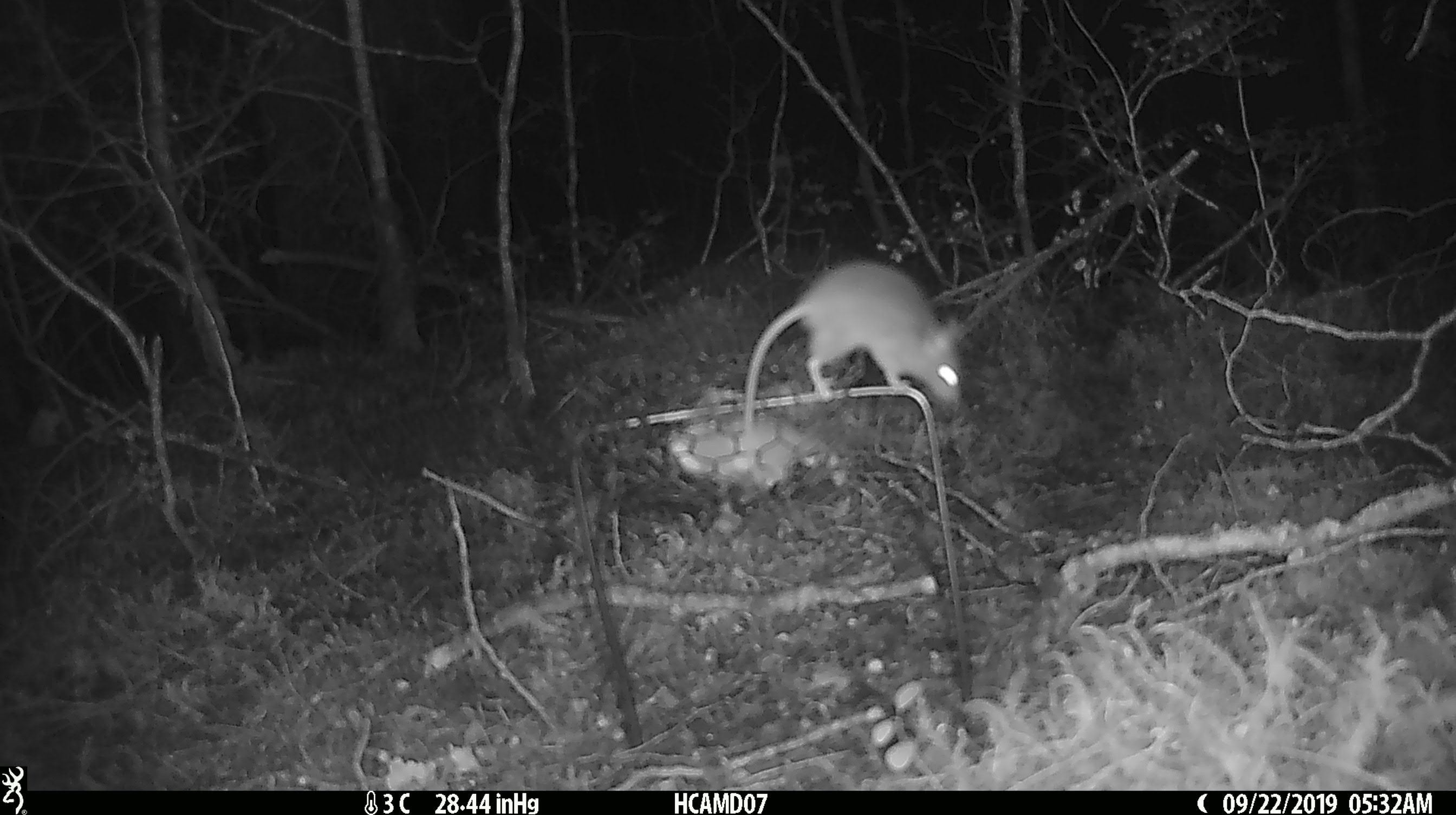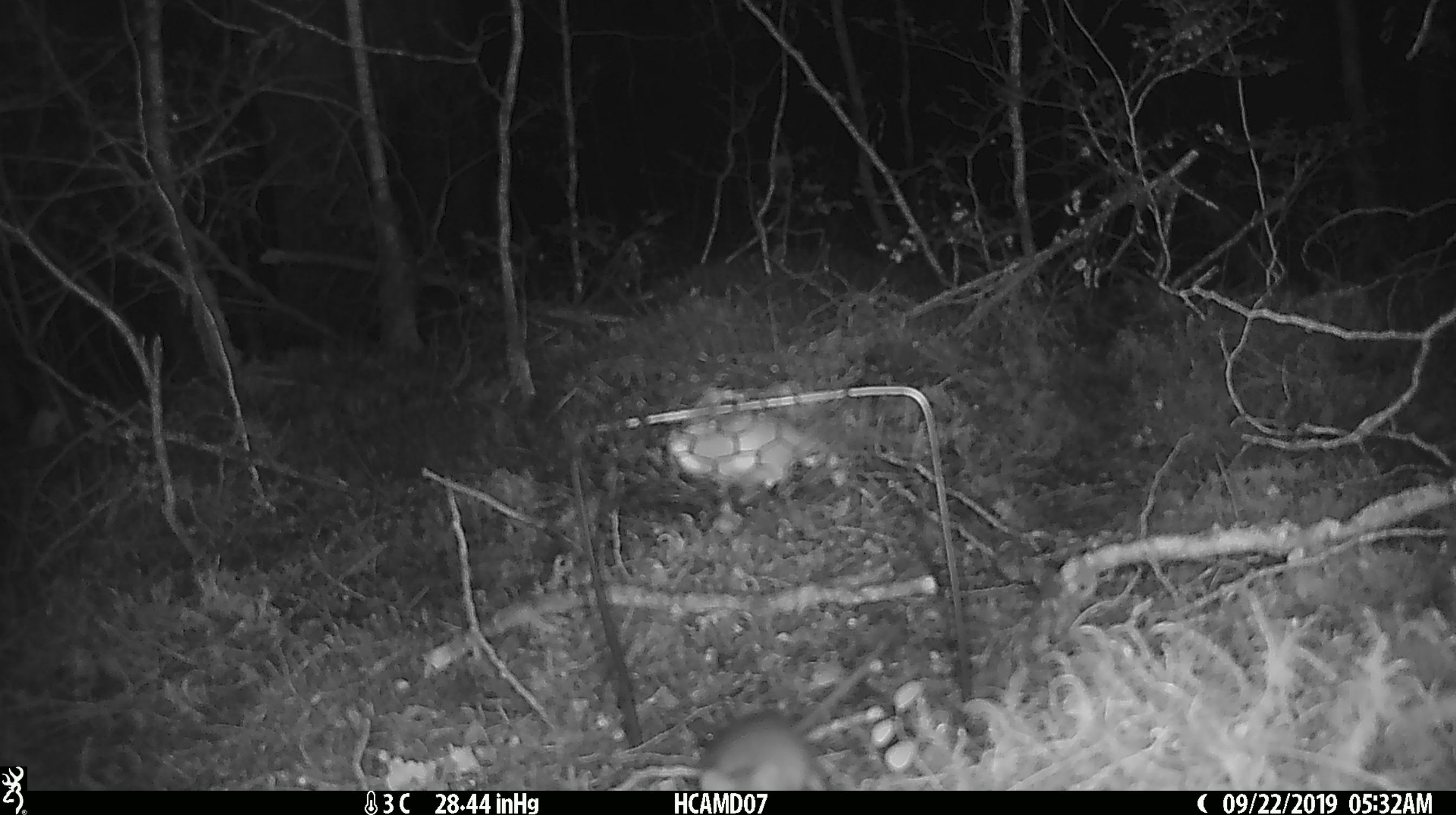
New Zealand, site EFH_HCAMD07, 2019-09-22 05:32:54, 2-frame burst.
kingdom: Animalia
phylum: Chordata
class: Mammalia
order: Rodentia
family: Muridae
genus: Mus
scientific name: Mus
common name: mouse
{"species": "mouse (Mus)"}